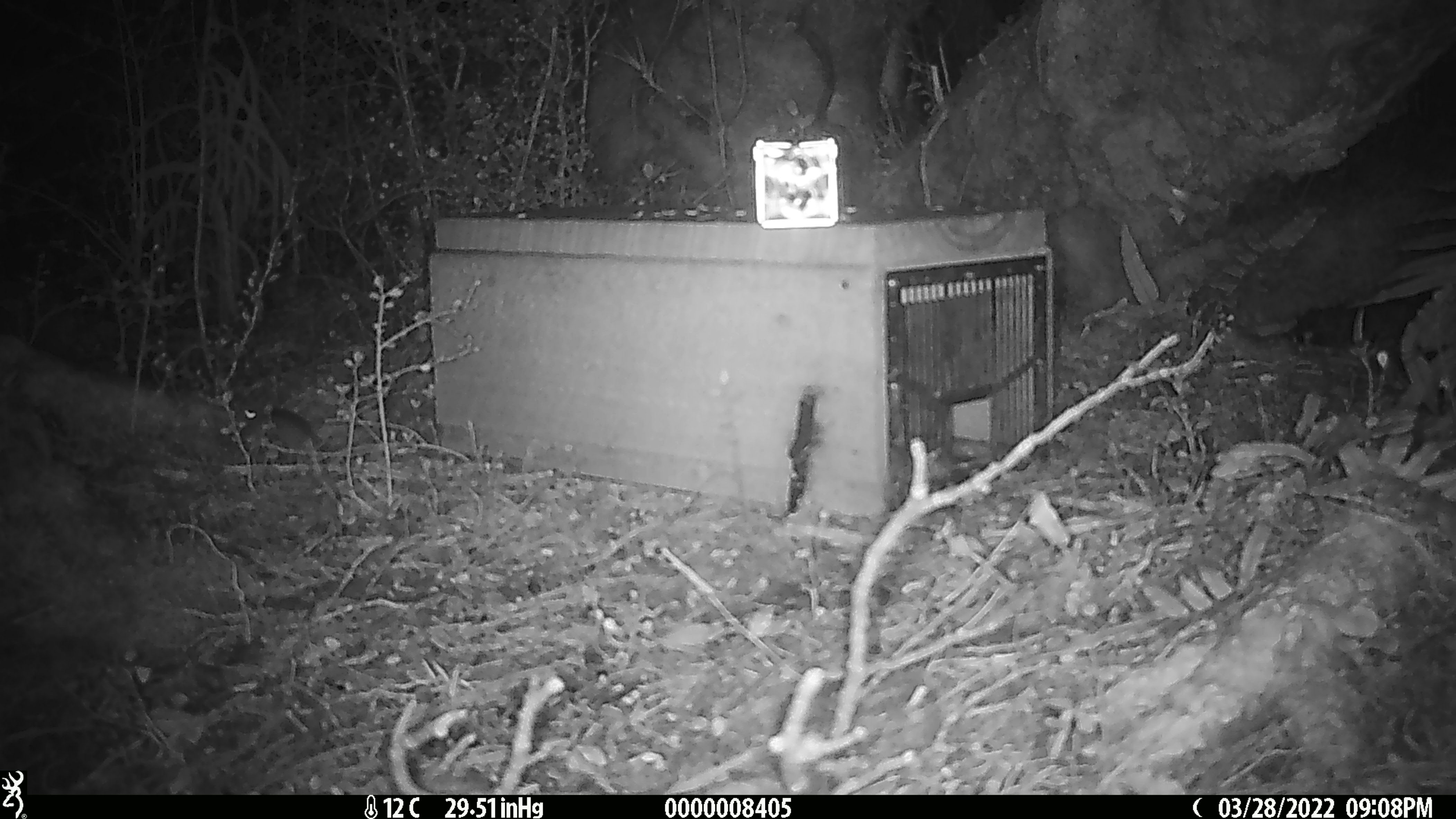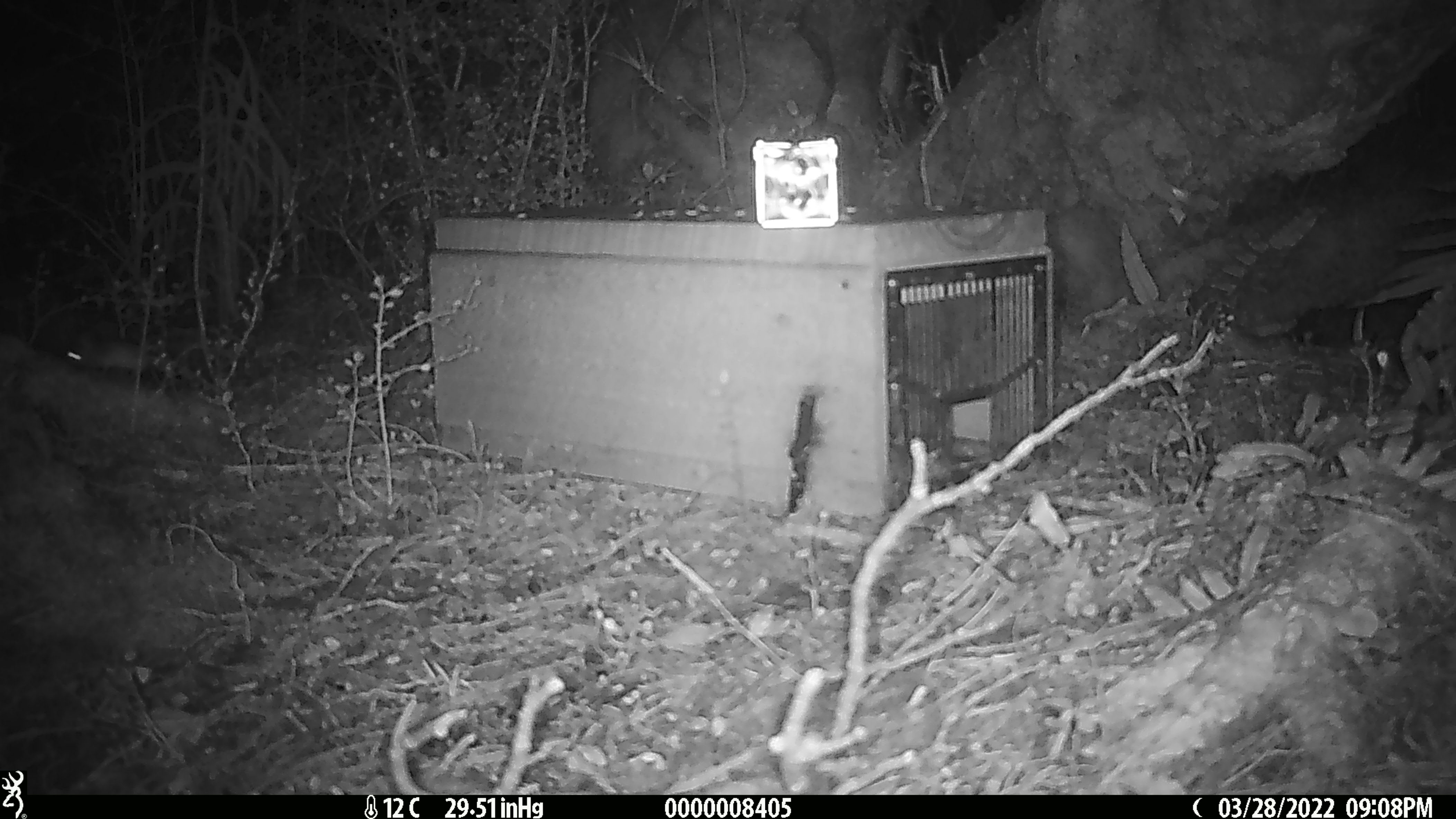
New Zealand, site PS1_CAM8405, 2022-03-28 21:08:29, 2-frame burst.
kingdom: Animalia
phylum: Chordata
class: Mammalia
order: Rodentia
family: Muridae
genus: Mus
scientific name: Mus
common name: mouse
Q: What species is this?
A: Mouse (Mus).